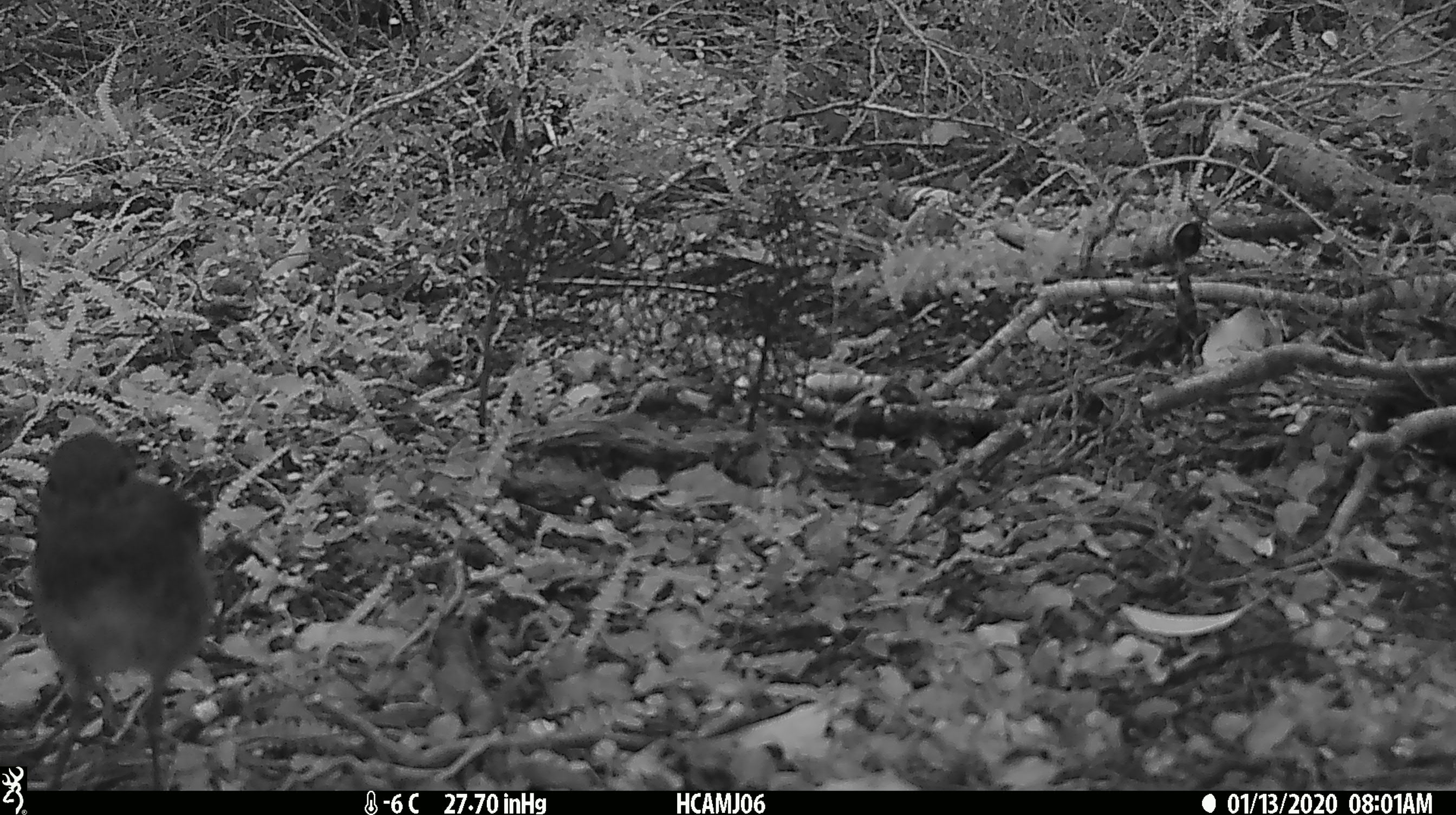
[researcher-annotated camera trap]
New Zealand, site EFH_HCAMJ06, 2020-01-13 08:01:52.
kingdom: Animalia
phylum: Chordata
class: Aves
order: Passeriformes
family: Petroicidae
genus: Petroica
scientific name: Petroica australis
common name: new zealand robin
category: robin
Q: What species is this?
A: Robin (new zealand robin) (Petroica australis).